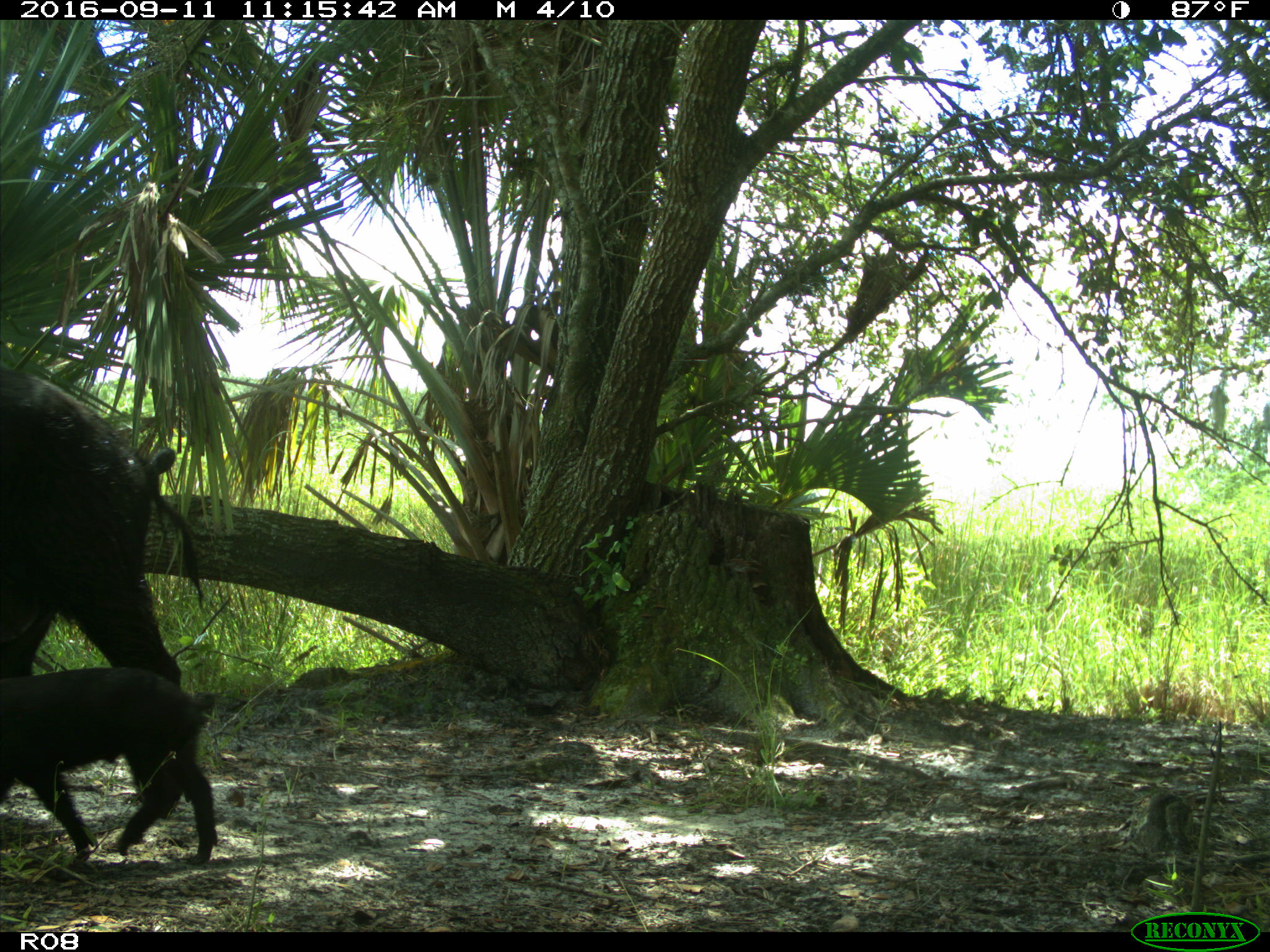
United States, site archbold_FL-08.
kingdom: Animalia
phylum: Chordata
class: Mammalia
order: Artiodactyla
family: Suidae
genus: Sus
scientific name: Sus scrofa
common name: wild boar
Sus scrofa (wild boar).